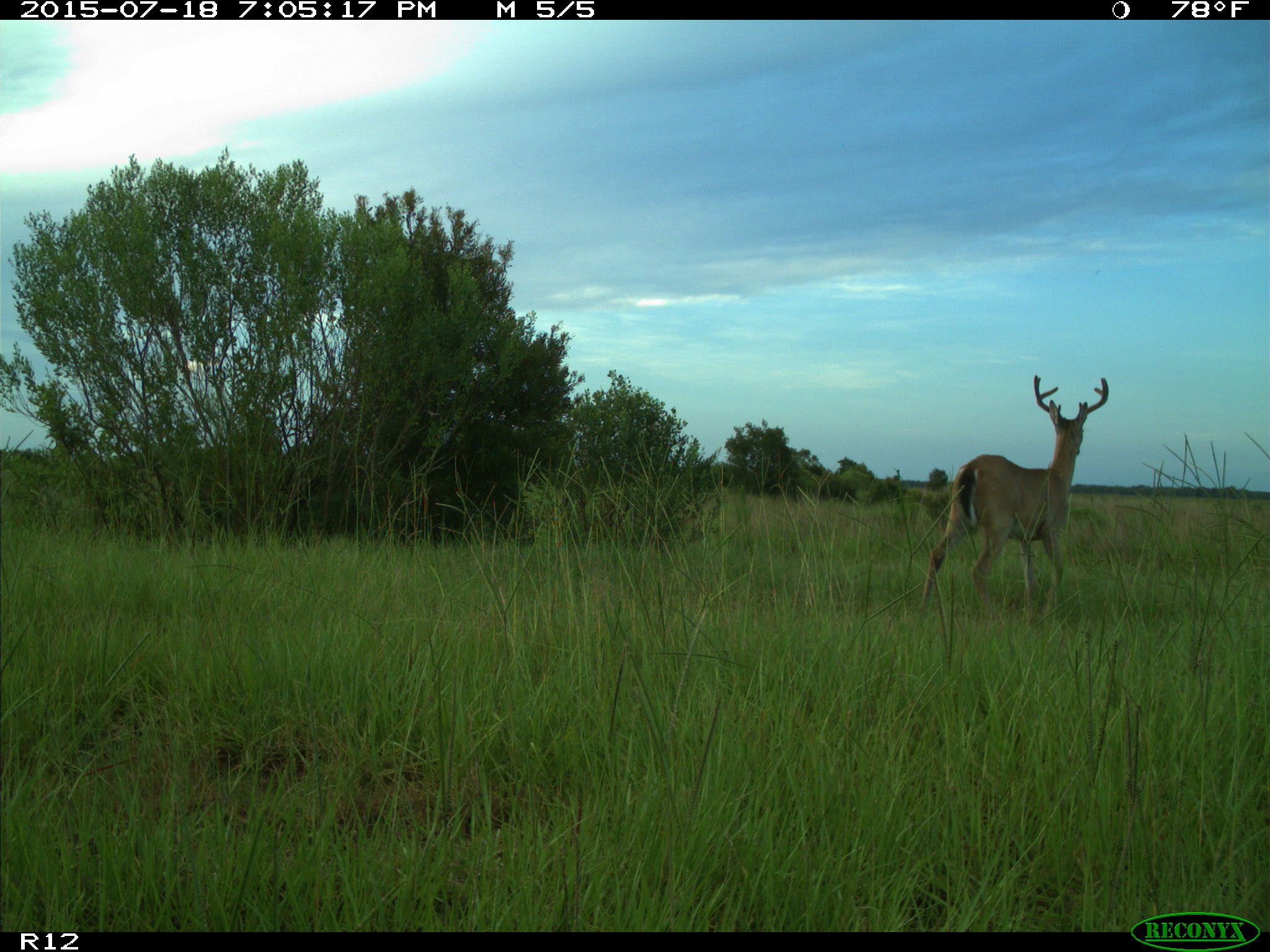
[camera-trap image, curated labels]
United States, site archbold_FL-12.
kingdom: Animalia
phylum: Chordata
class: Mammalia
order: Artiodactyla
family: Cervidae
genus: Odocoileus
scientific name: Odocoileus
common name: deer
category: unidentified deer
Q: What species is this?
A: Unidentified deer (deer) (Odocoileus).